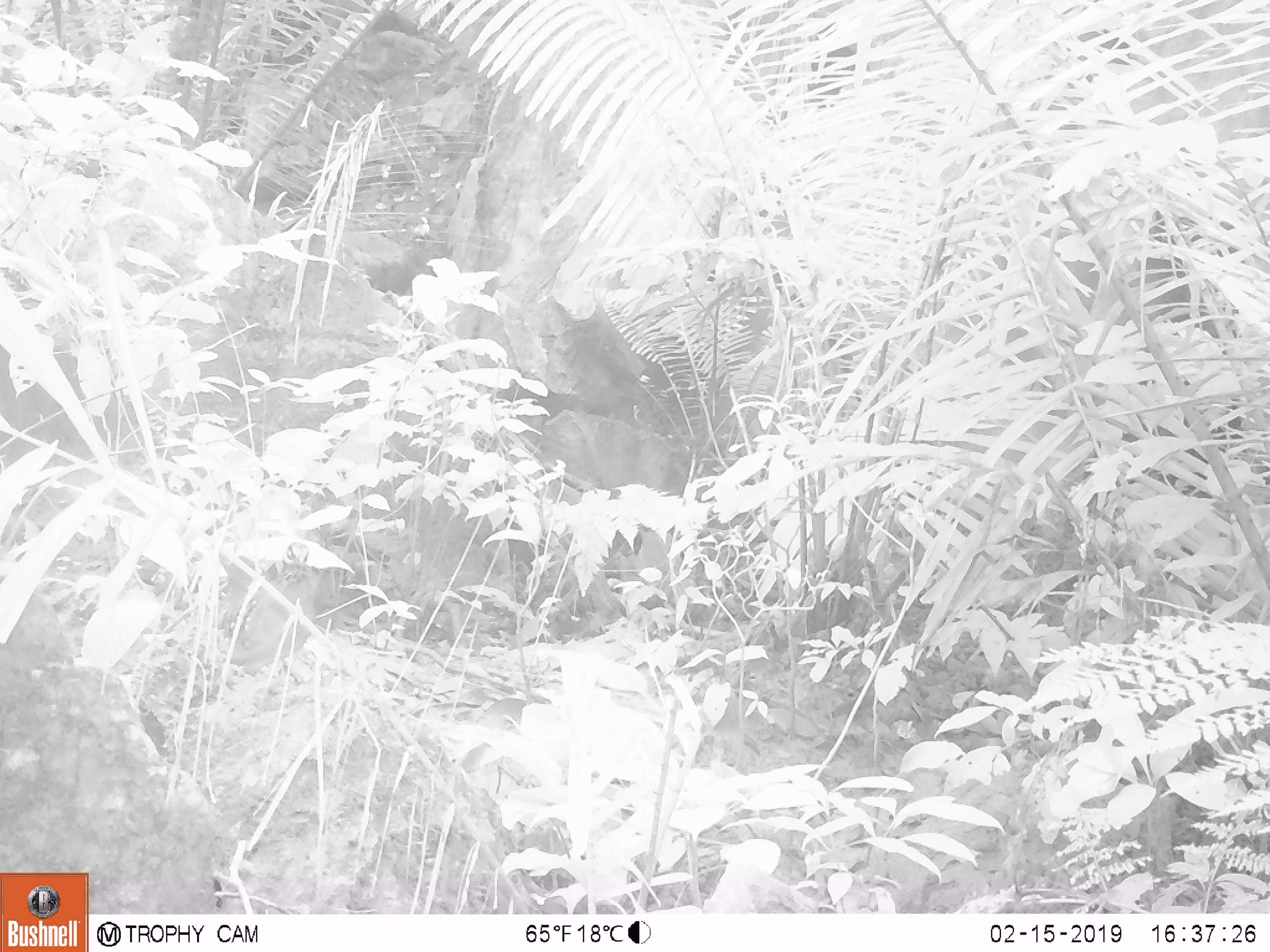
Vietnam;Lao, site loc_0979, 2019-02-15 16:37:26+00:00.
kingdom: Animalia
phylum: Chordata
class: Aves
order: Galliformes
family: Phasianidae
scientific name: Phasianidae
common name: partridge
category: unidentified partridge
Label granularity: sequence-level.